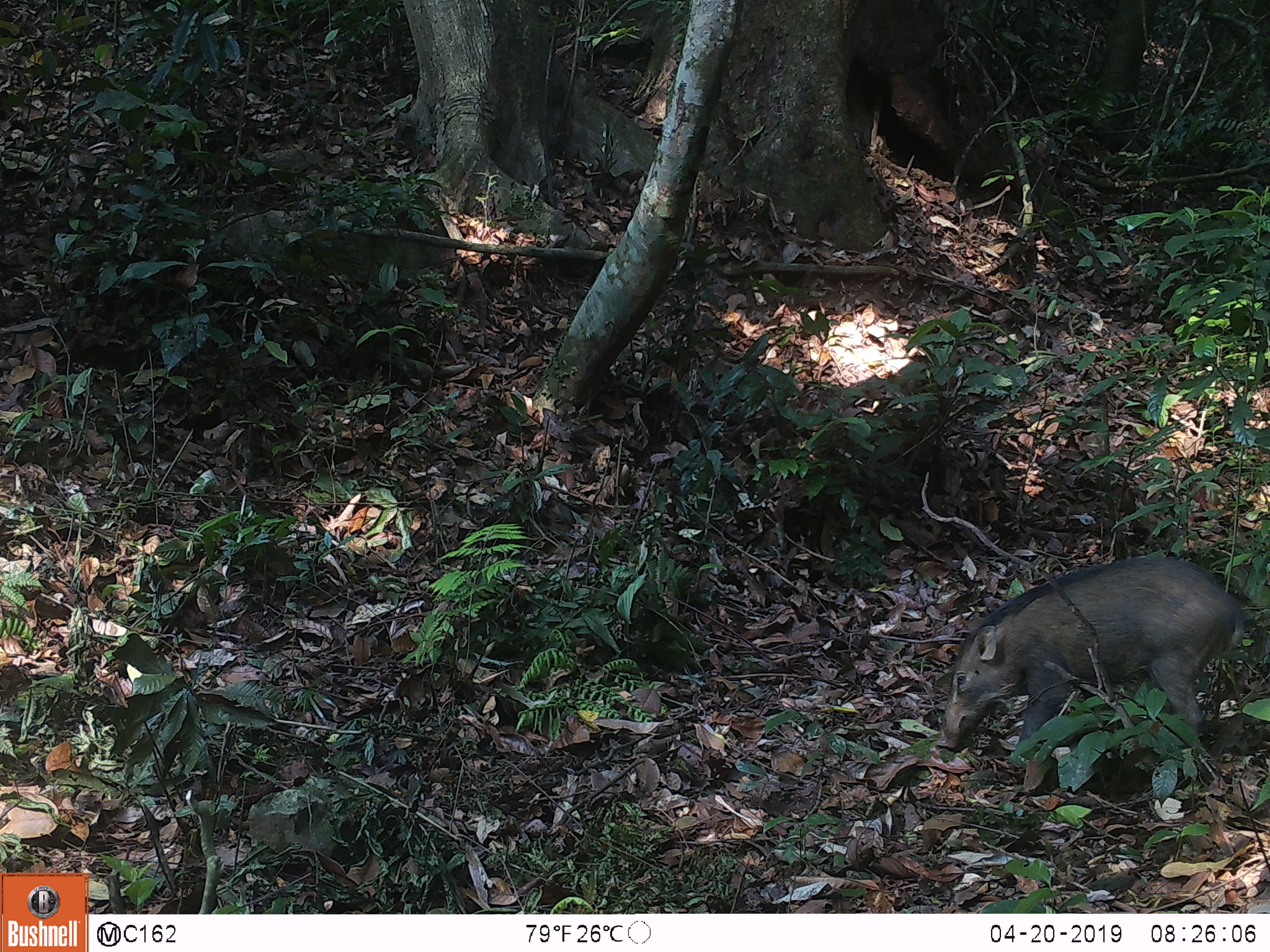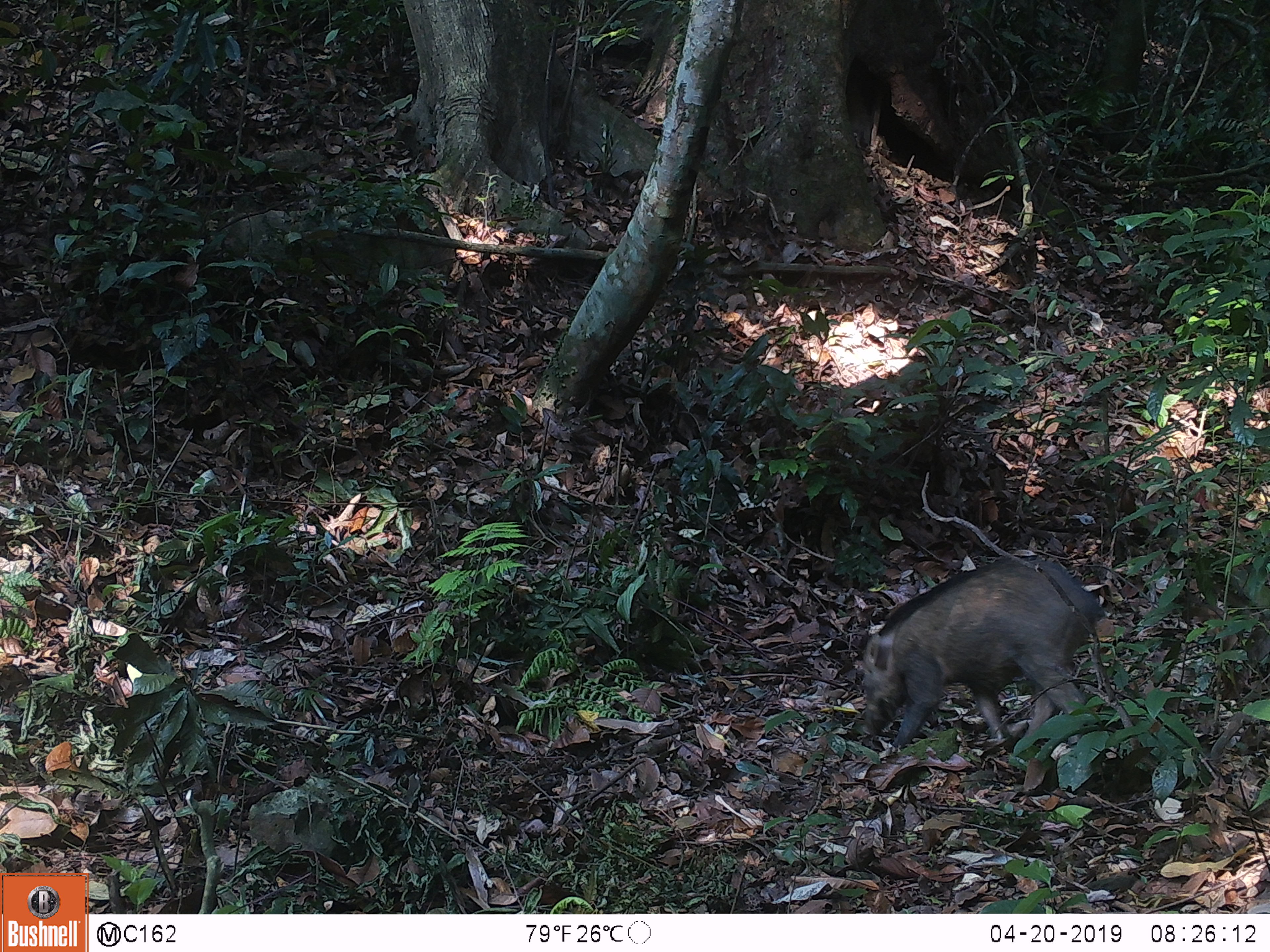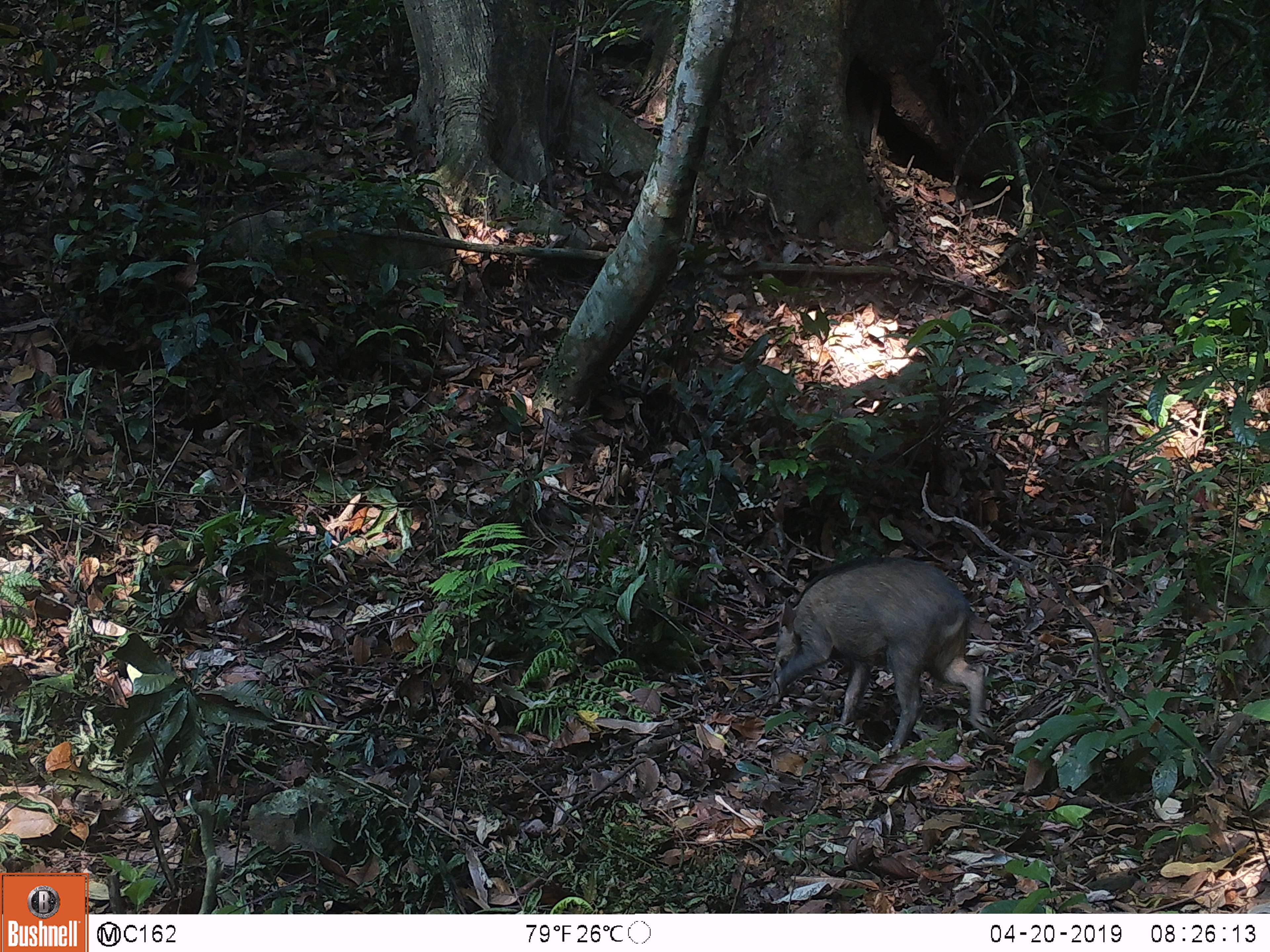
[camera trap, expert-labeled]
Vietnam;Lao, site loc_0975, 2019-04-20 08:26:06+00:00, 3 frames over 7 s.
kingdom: Animalia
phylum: Chordata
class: Mammalia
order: Artiodactyla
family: Suidae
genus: Sus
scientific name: Sus scrofa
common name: eurasian wild pig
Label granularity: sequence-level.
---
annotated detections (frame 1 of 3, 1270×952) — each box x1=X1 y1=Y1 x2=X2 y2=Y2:
eurasian wild pig: x1=934 y1=553 x2=1250 y2=770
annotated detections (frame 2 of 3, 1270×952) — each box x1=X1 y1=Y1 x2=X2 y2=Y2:
eurasian wild pig: x1=856 y1=555 x2=1107 y2=751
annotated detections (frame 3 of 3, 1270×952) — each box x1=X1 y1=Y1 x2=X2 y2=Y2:
eurasian wild pig: x1=763 y1=553 x2=996 y2=760